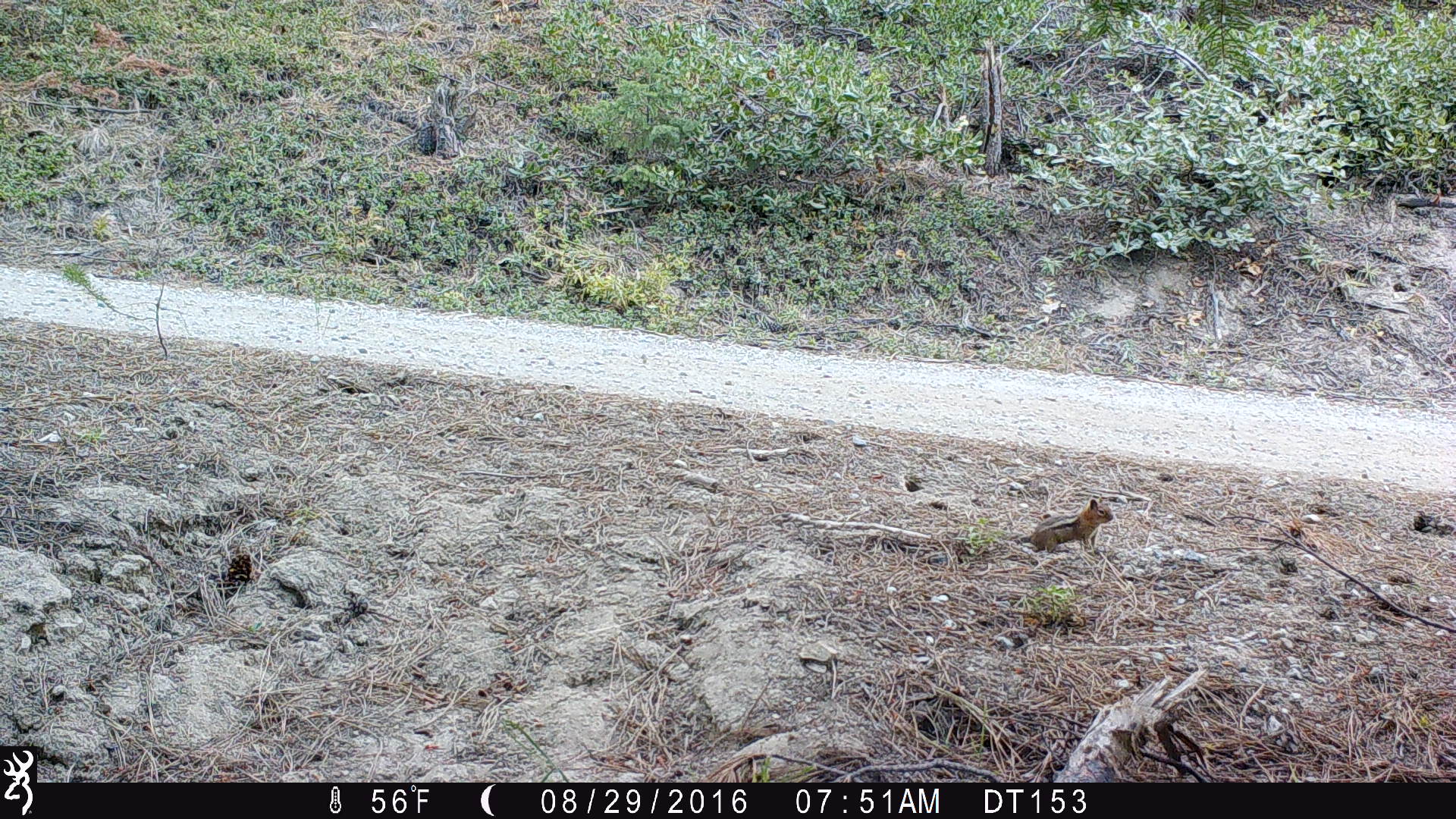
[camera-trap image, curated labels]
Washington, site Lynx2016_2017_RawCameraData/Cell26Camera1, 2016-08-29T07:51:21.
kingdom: Animalia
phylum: Chordata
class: Mammalia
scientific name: Mammalia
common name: small mammal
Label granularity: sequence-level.